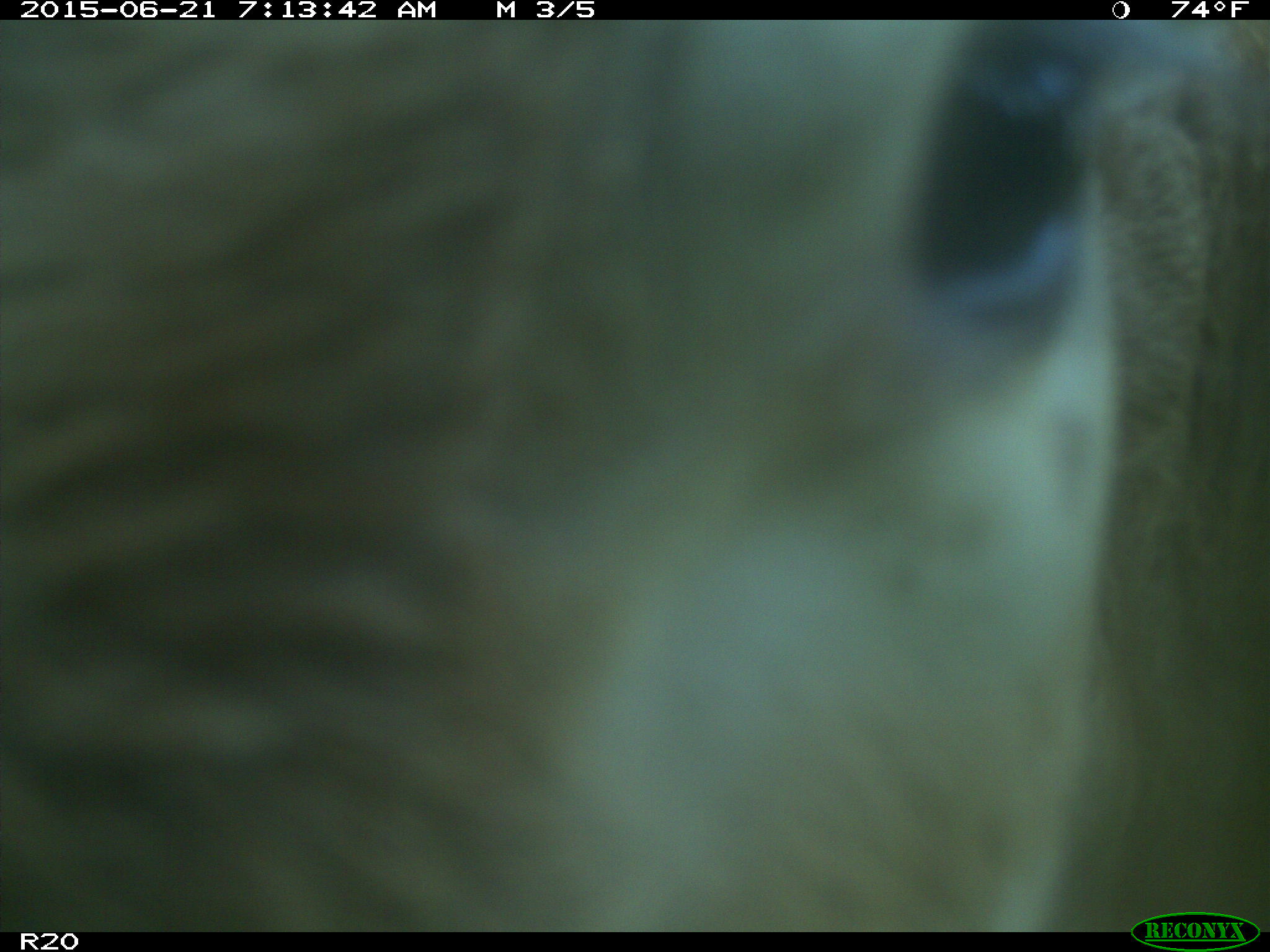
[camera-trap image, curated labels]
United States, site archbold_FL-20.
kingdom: Animalia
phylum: Chordata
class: Mammalia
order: Artiodactyla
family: Bovidae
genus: Bos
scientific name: Bos taurus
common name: domestic cow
Bos taurus (domestic cow).